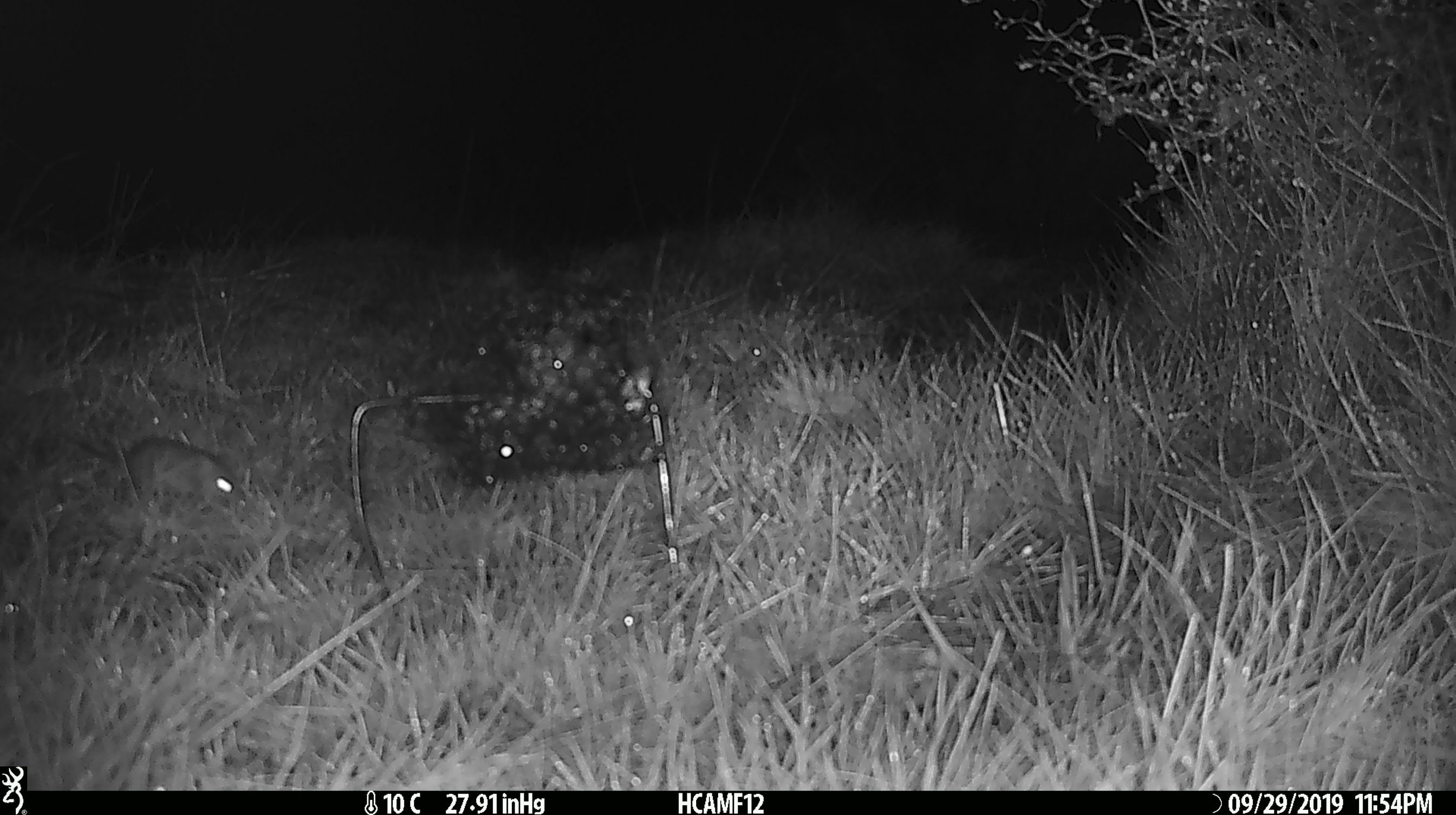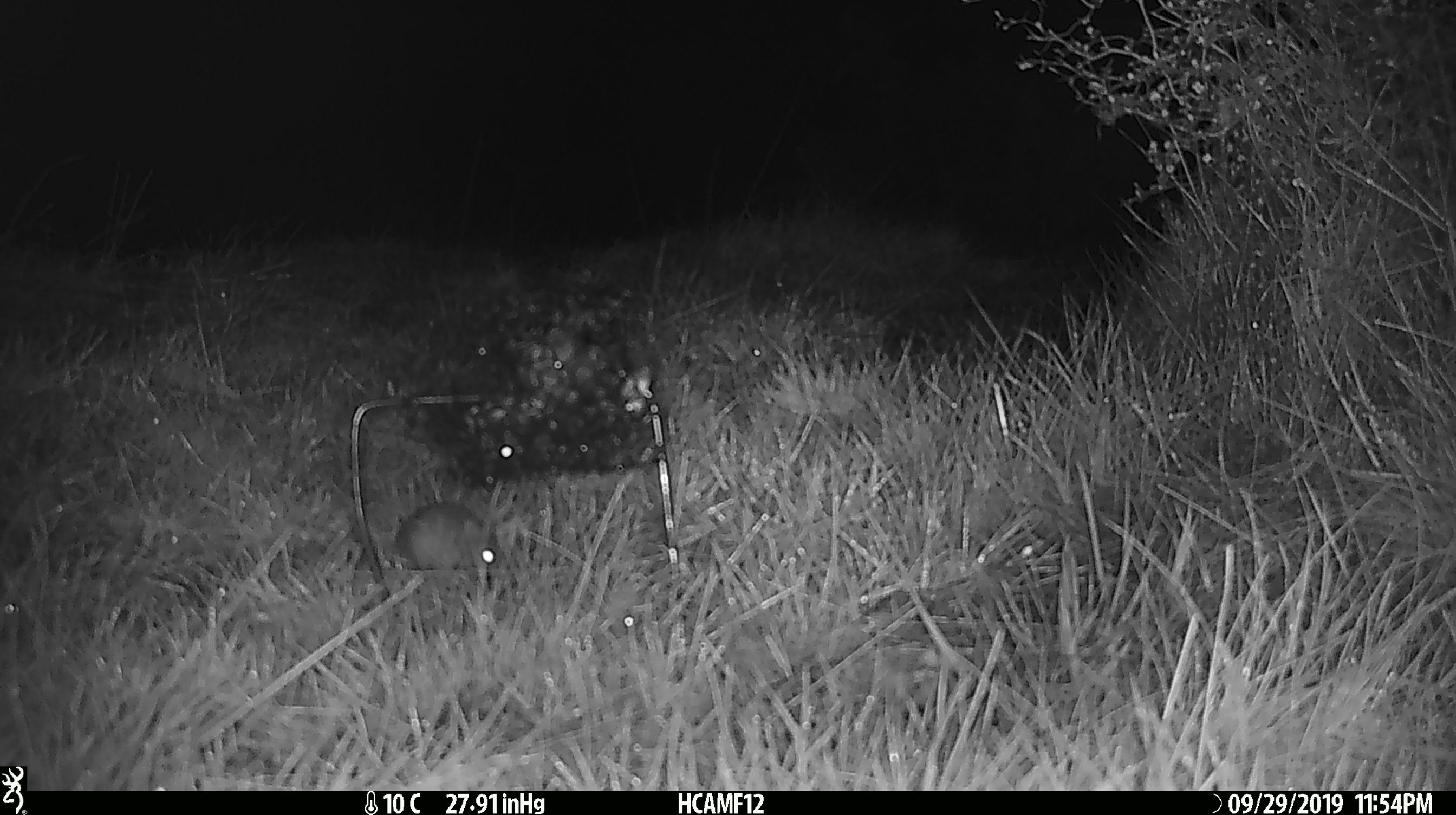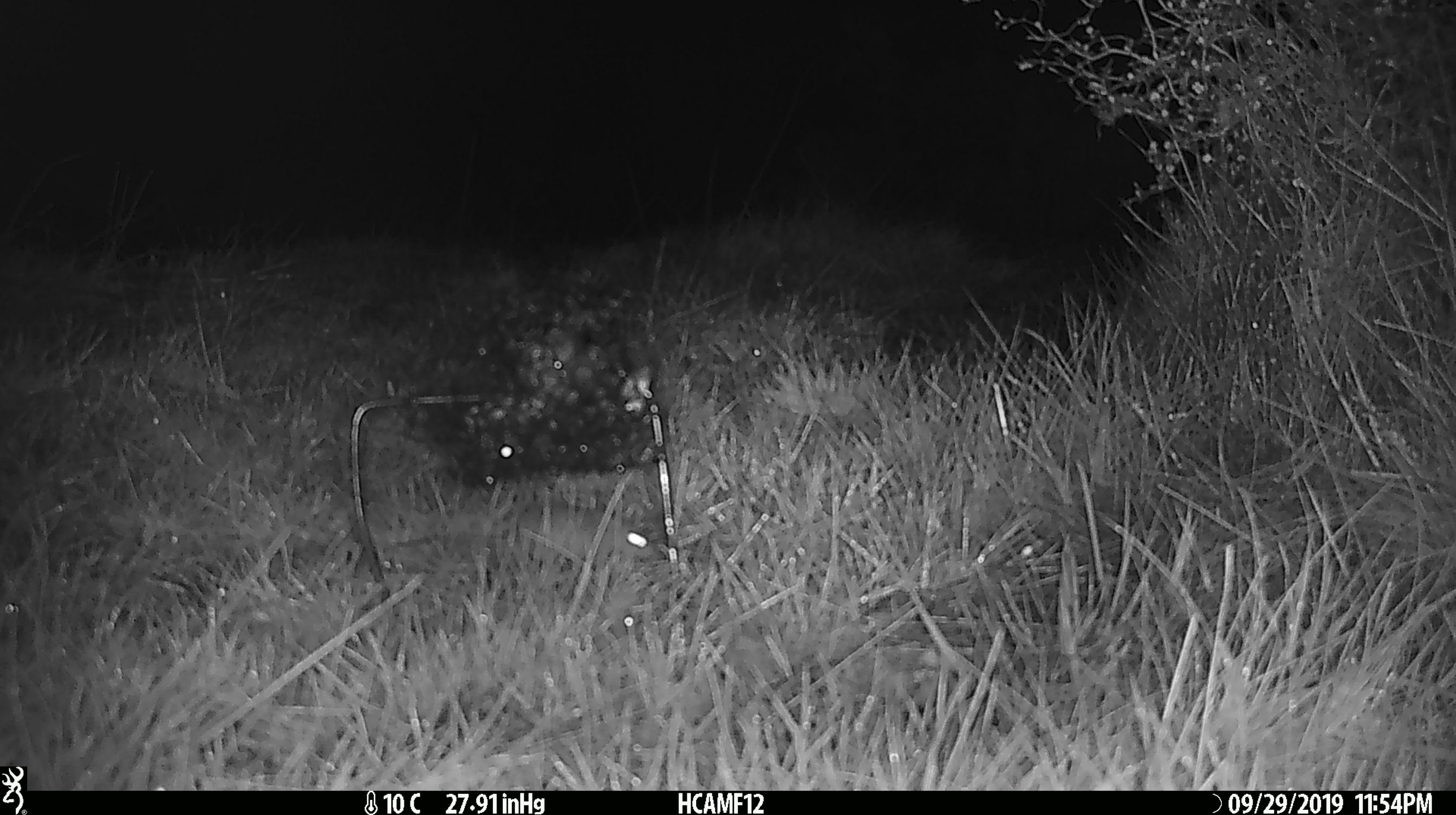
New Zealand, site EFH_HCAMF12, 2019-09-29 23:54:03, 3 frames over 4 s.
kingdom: Animalia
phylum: Chordata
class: Mammalia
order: Rodentia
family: Muridae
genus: Mus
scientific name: Mus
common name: mouse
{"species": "mouse (Mus)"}